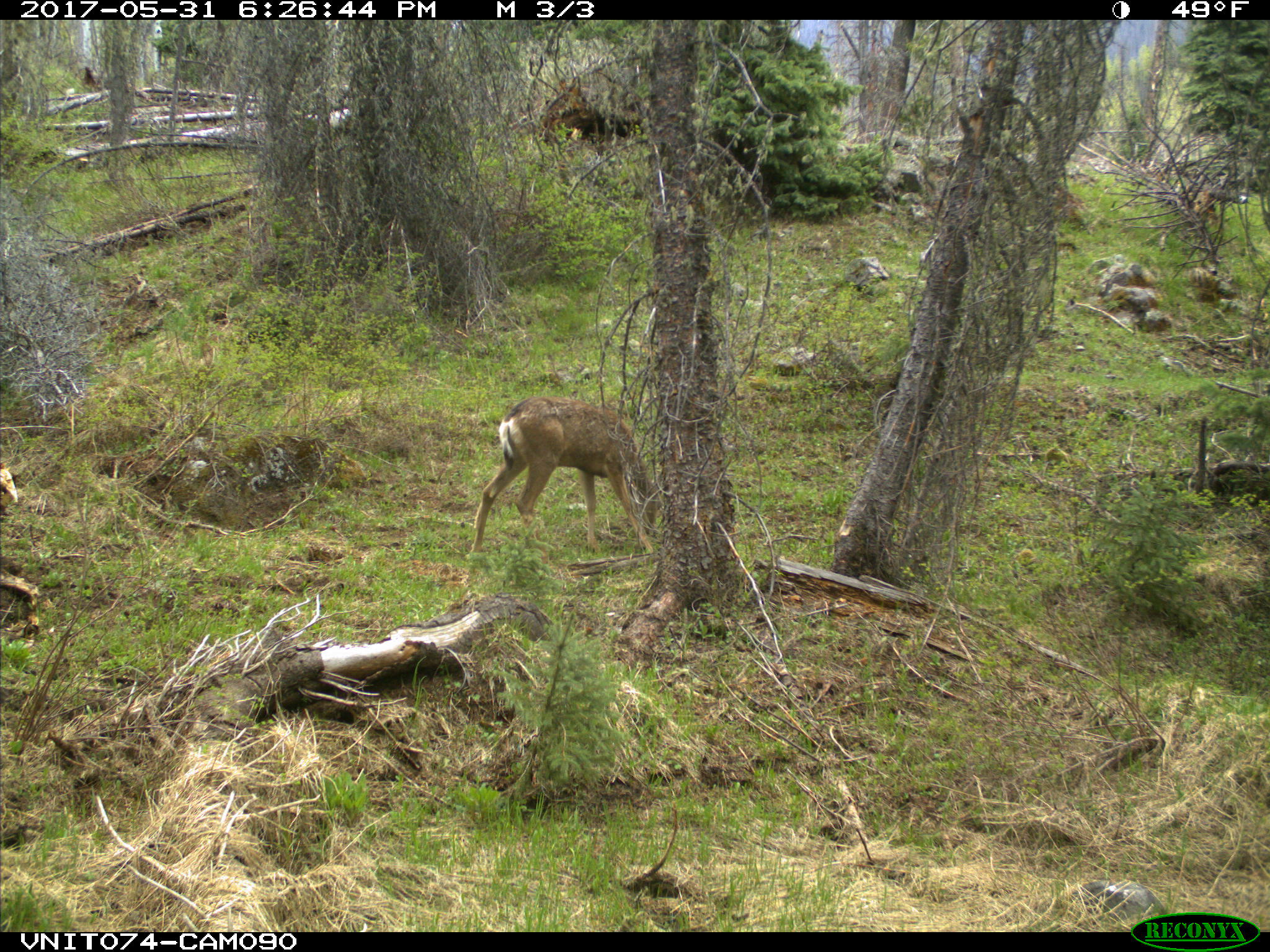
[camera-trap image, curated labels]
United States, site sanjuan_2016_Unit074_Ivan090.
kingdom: Animalia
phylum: Chordata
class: Mammalia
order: Artiodactyla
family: Cervidae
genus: Odocoileus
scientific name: Odocoileus hemionus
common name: mule deer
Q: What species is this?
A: Odocoileus hemionus (mule deer).